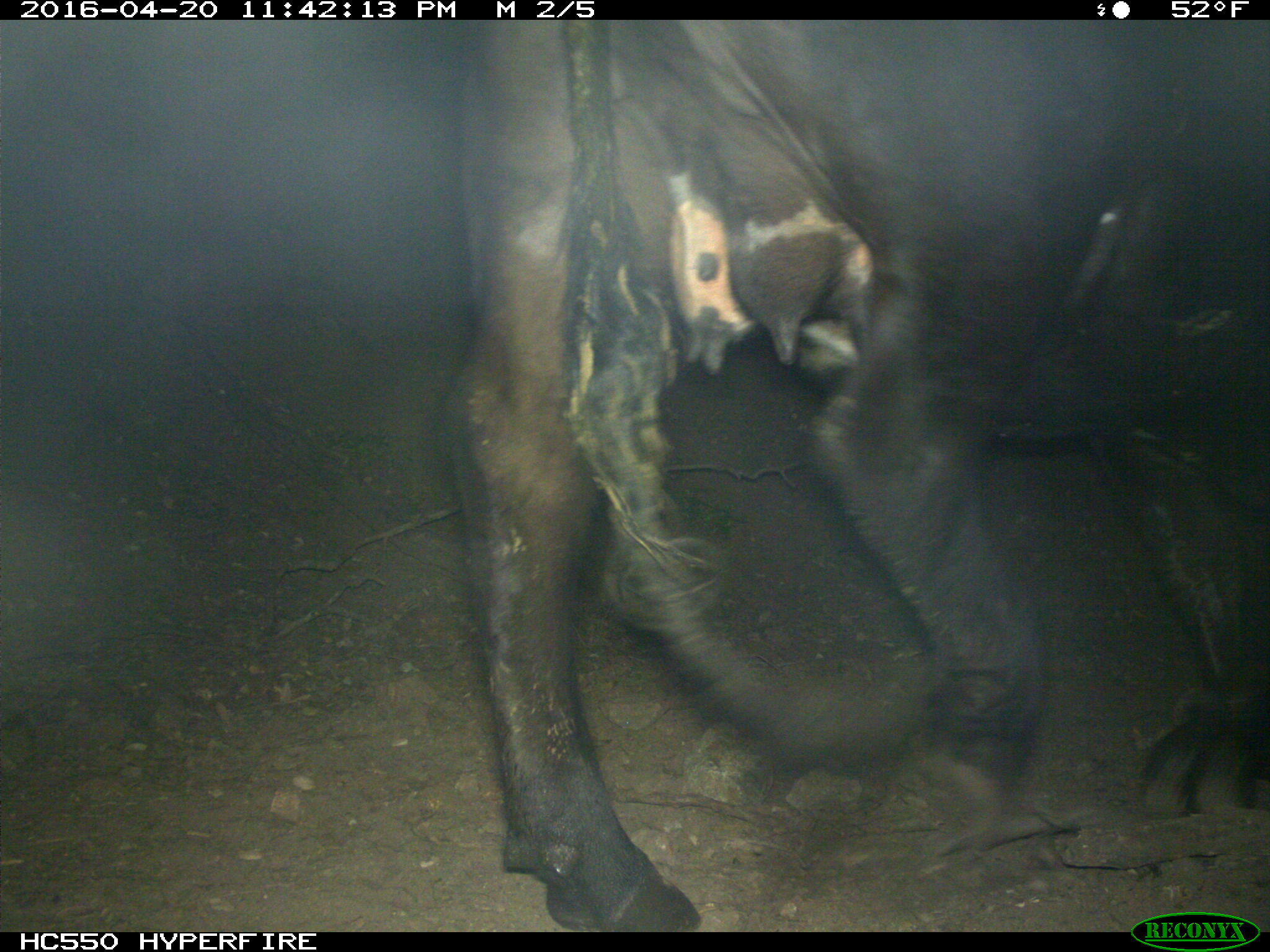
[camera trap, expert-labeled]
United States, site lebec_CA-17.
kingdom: Animalia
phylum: Chordata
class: Mammalia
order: Artiodactyla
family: Bovidae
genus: Bos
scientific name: Bos taurus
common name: domestic cow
Bos taurus (domestic cow).